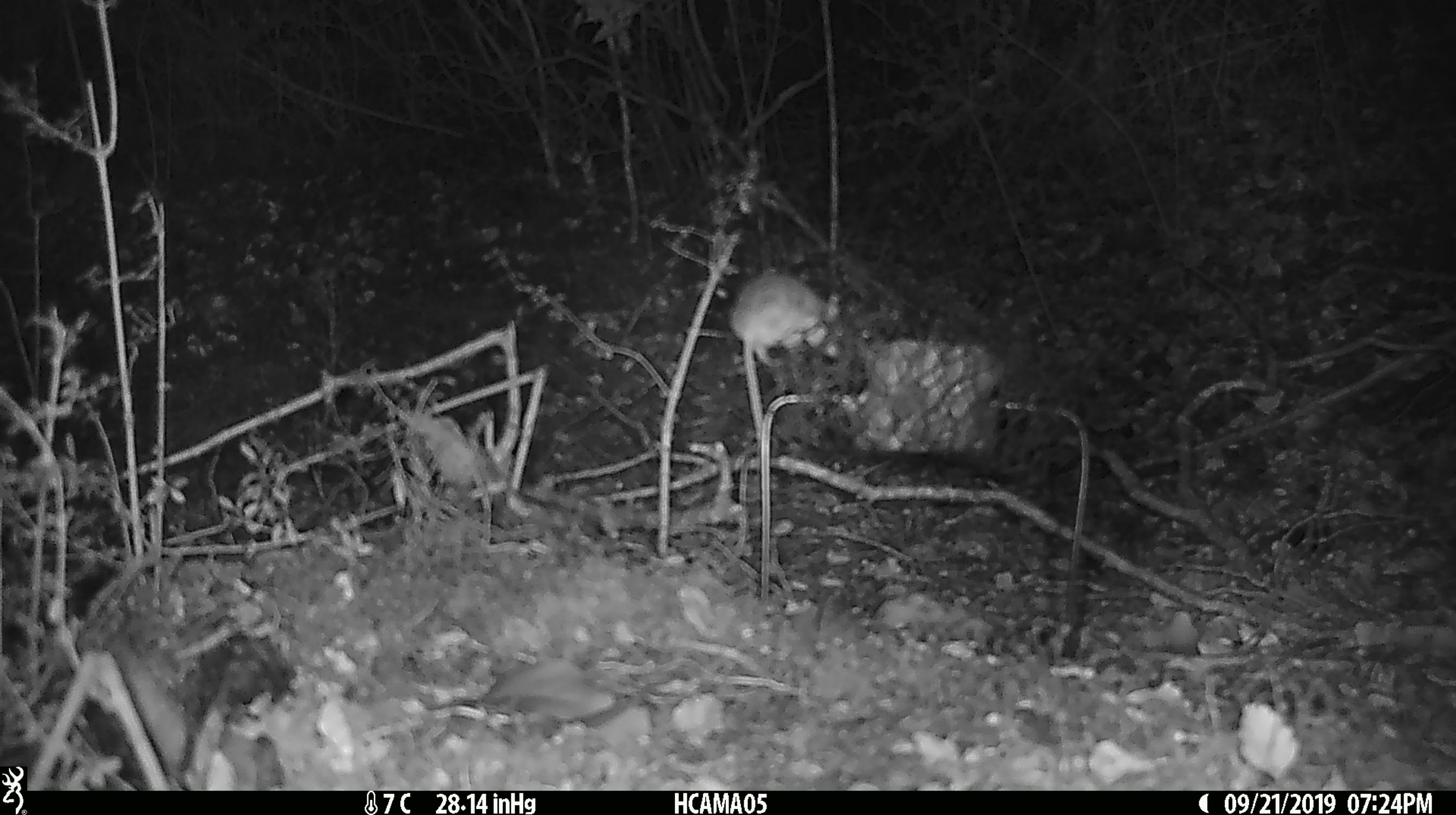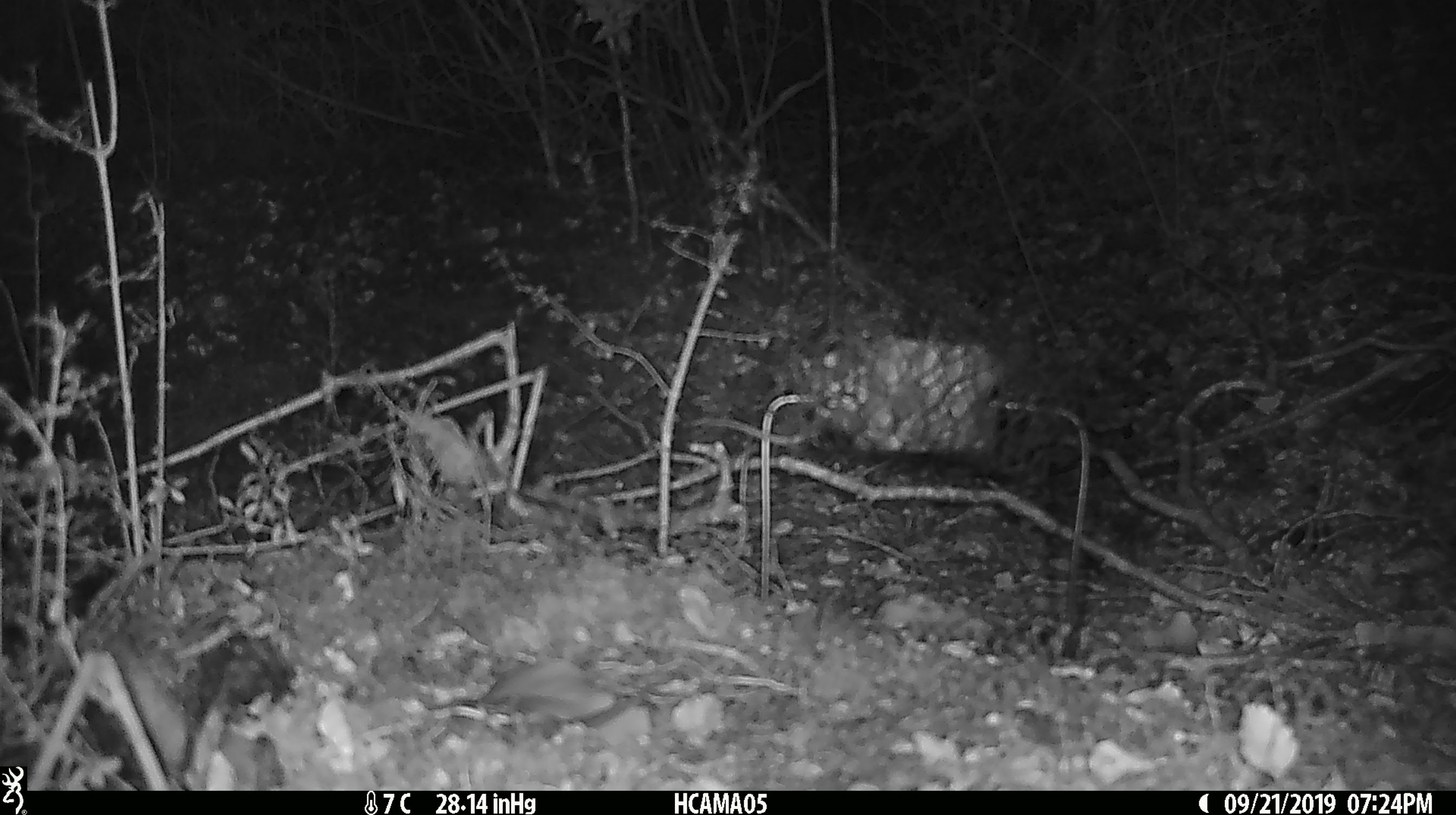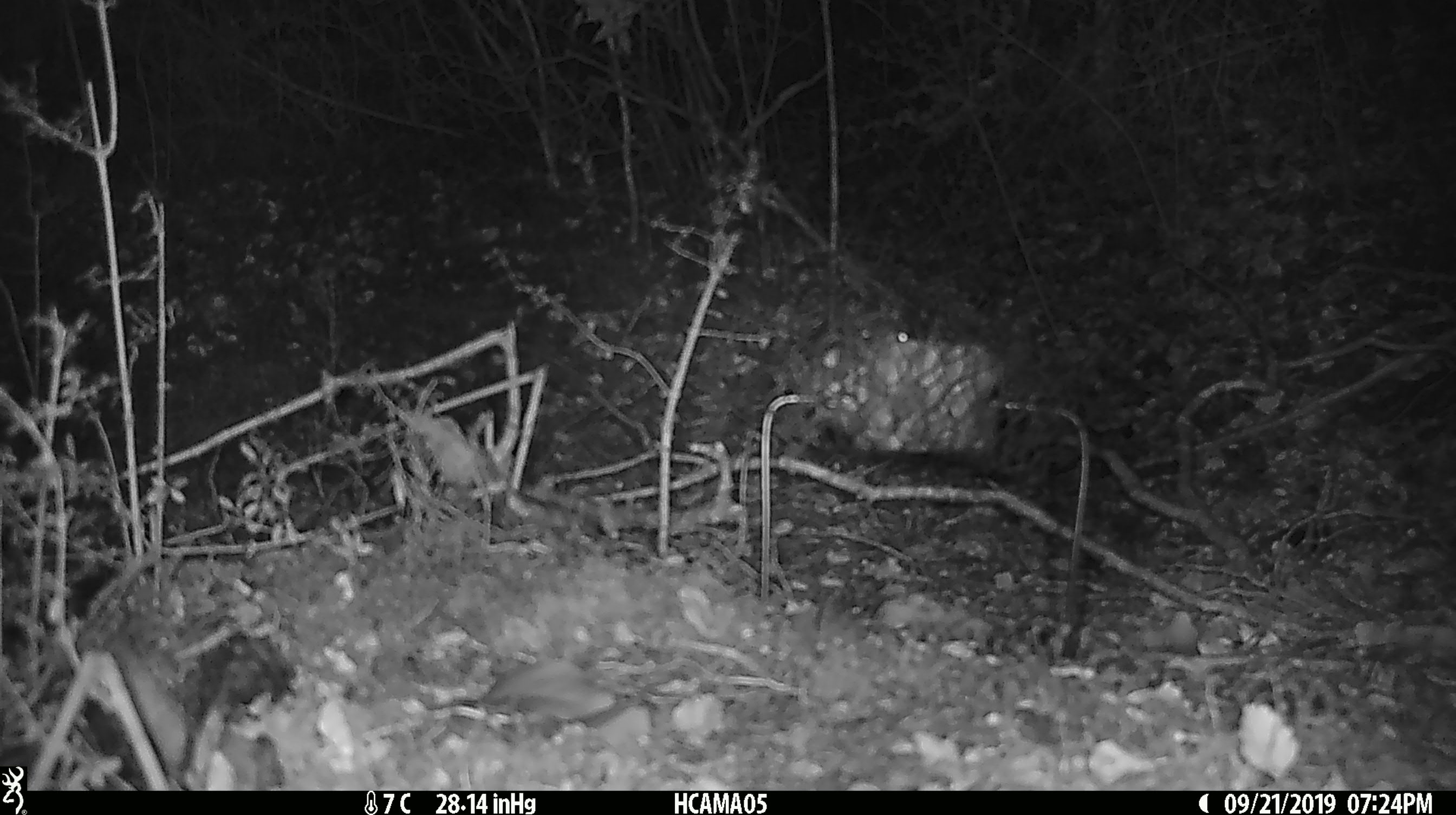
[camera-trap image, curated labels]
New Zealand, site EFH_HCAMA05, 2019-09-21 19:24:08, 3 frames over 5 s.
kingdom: Animalia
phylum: Chordata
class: Mammalia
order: Rodentia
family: Muridae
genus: Mus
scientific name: Mus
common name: mouse